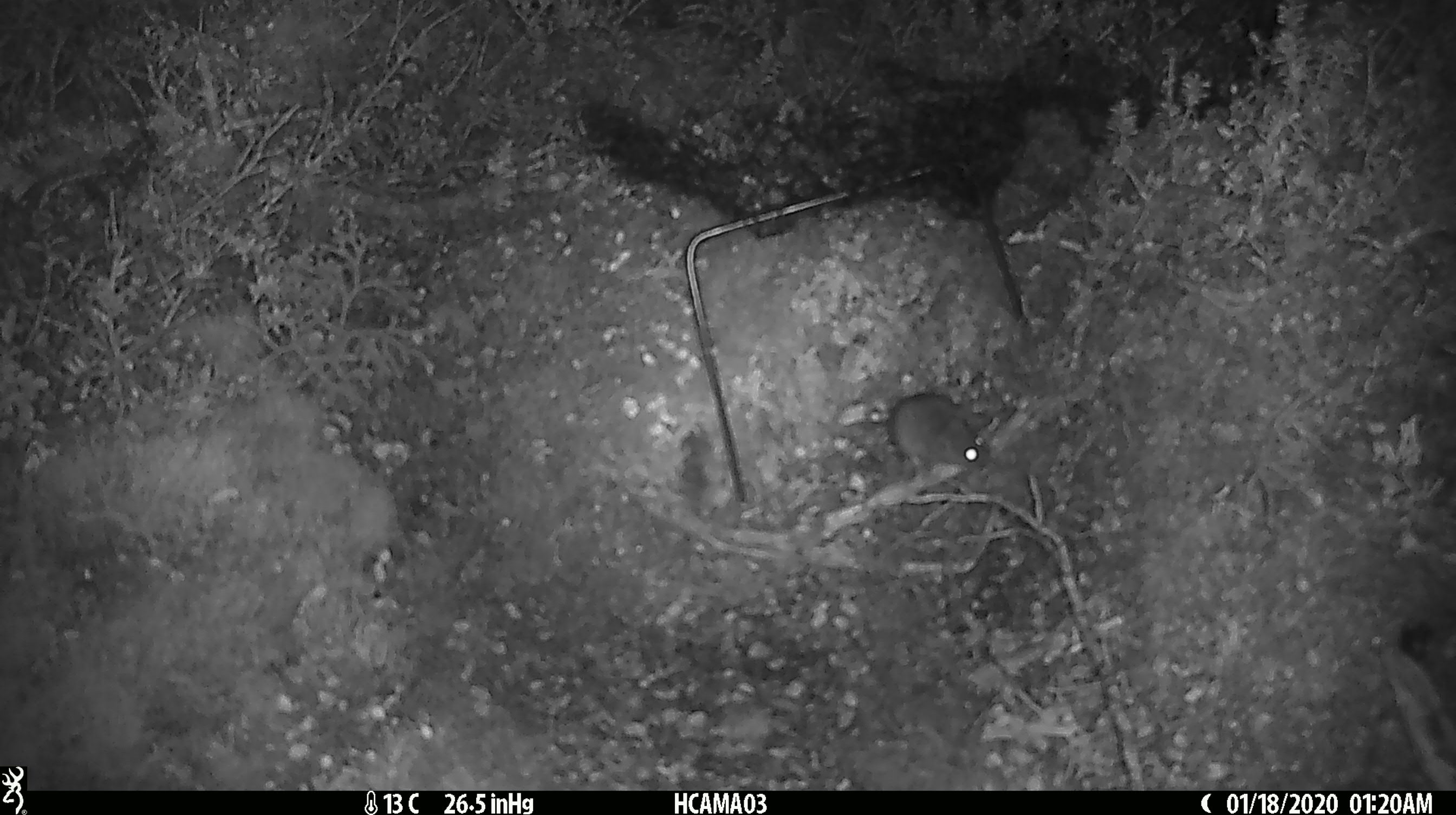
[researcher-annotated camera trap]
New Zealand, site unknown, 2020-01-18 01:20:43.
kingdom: Animalia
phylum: Chordata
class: Mammalia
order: Rodentia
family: Muridae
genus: Mus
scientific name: Mus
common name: mouse